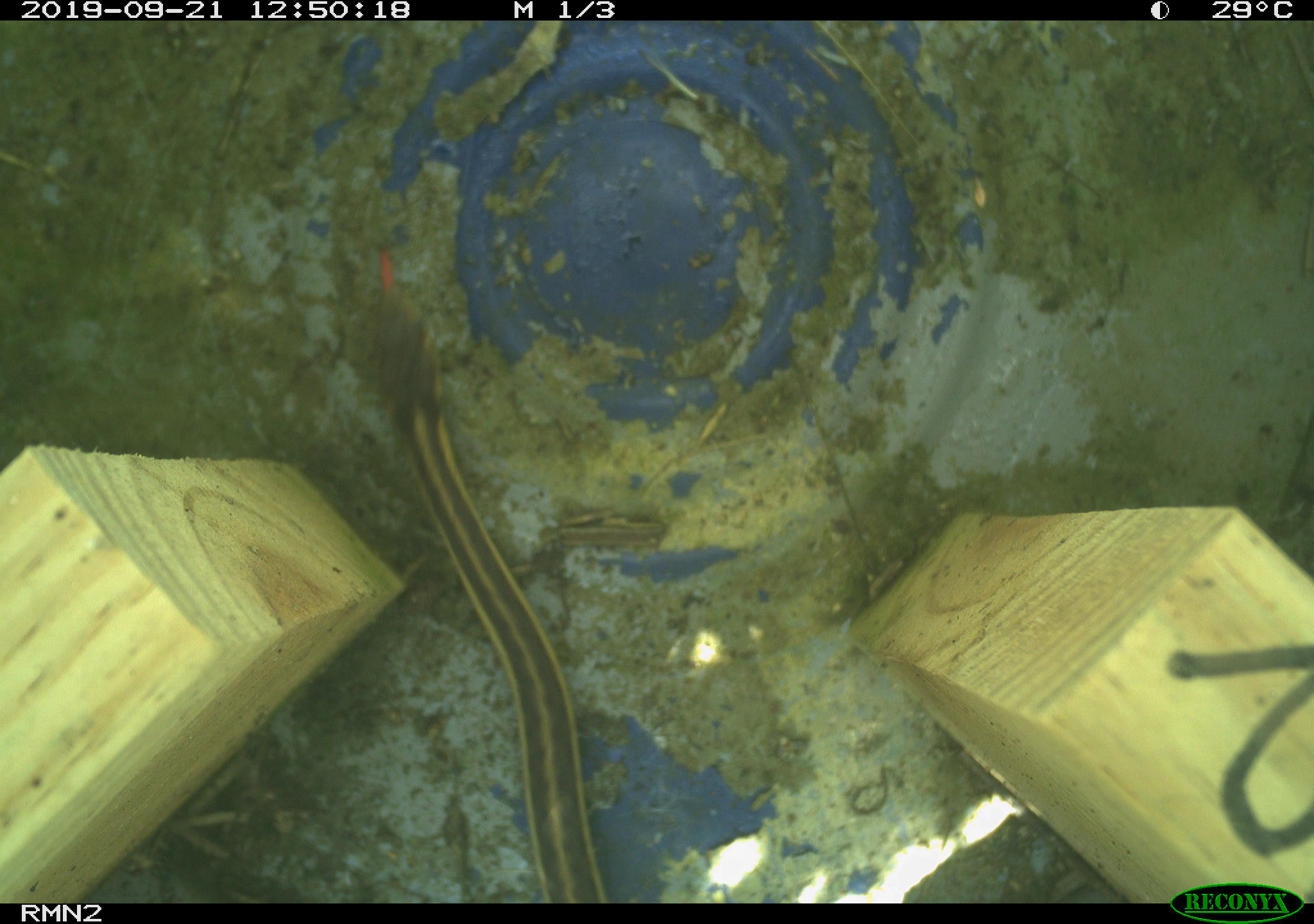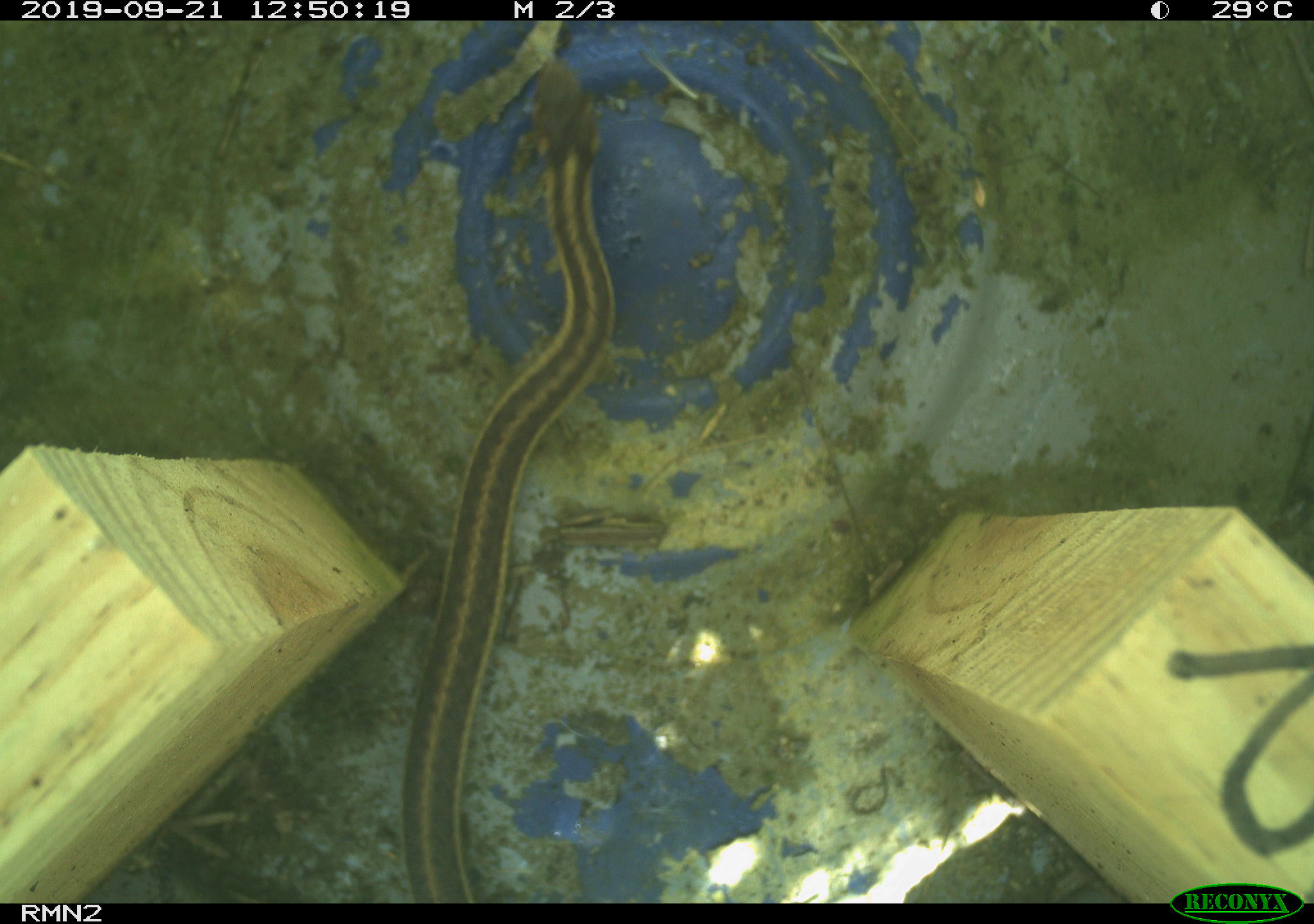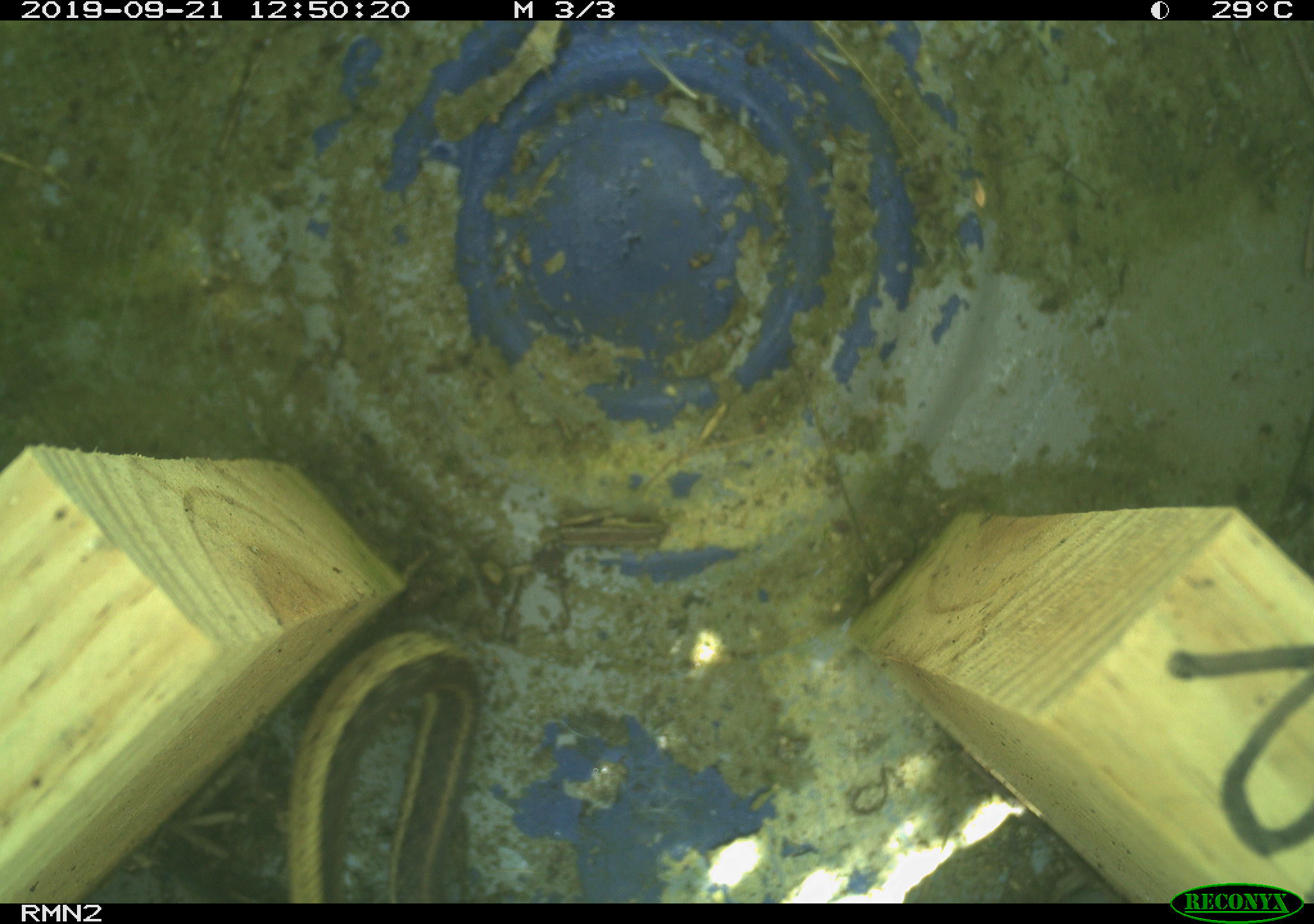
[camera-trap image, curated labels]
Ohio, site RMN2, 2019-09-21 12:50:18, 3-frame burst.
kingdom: Animalia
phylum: Chordata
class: Reptilia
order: Squamata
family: Colubridae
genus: Thamnophis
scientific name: Thamnophis sirtalis sirtalis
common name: eastern gartersnake